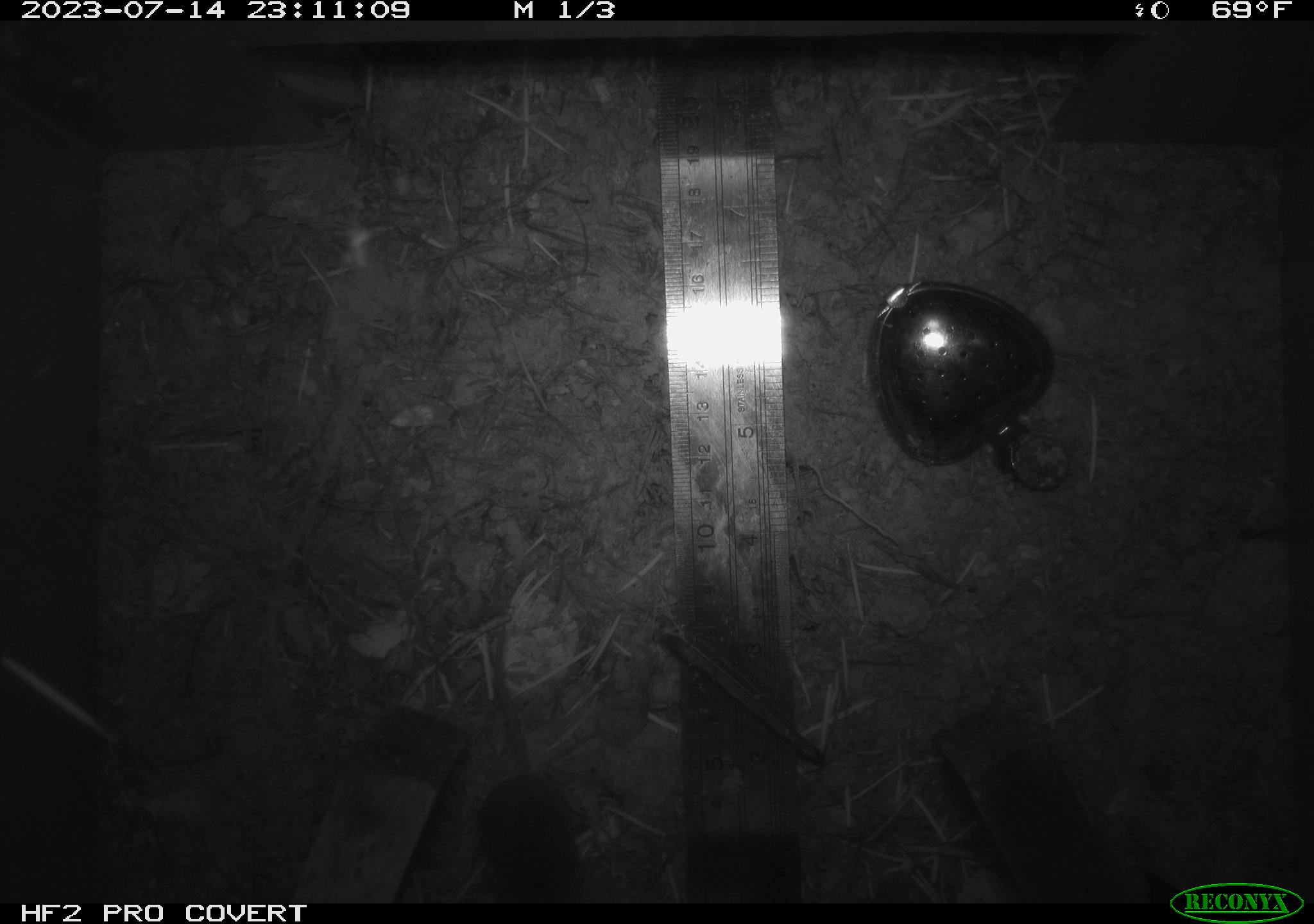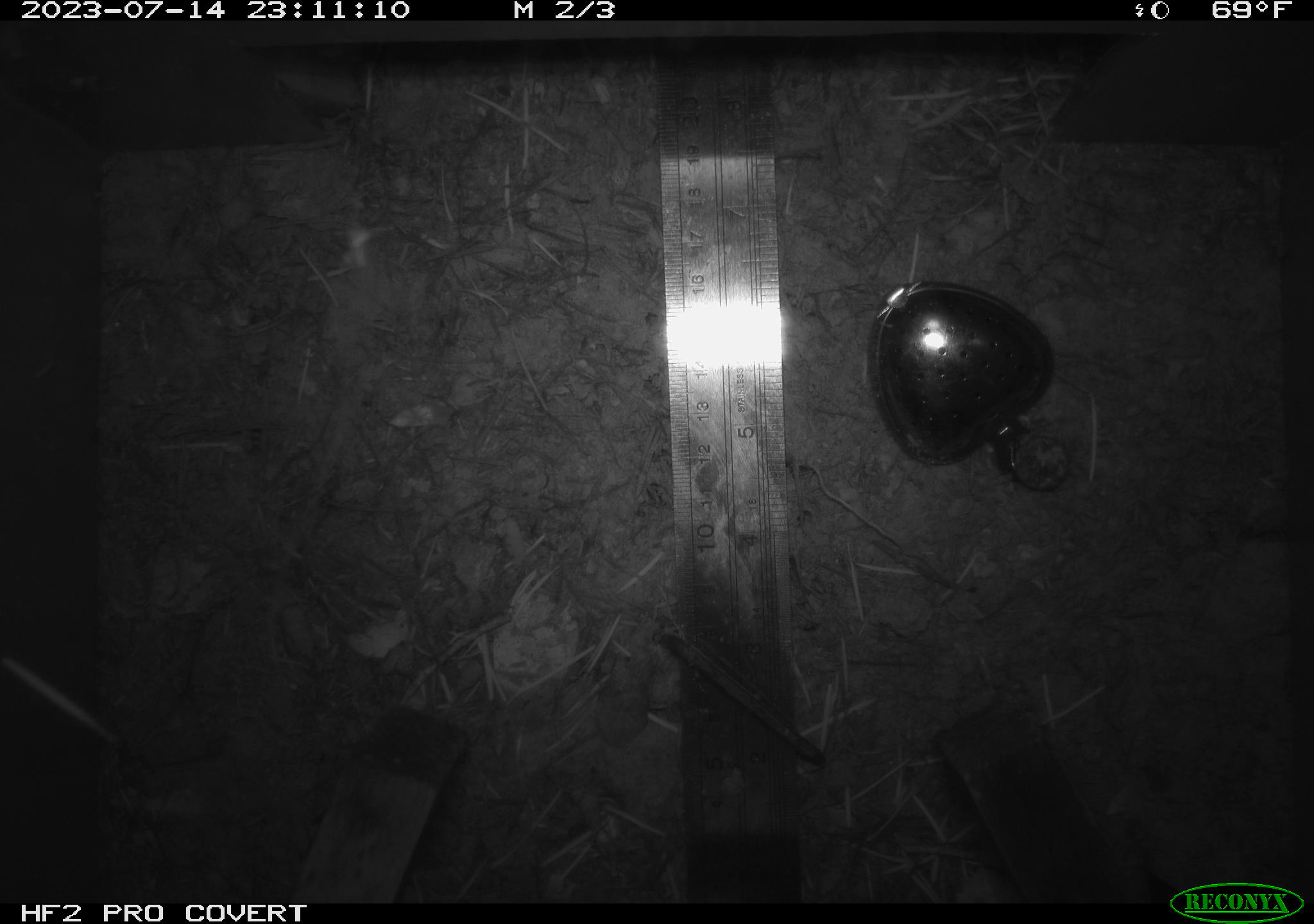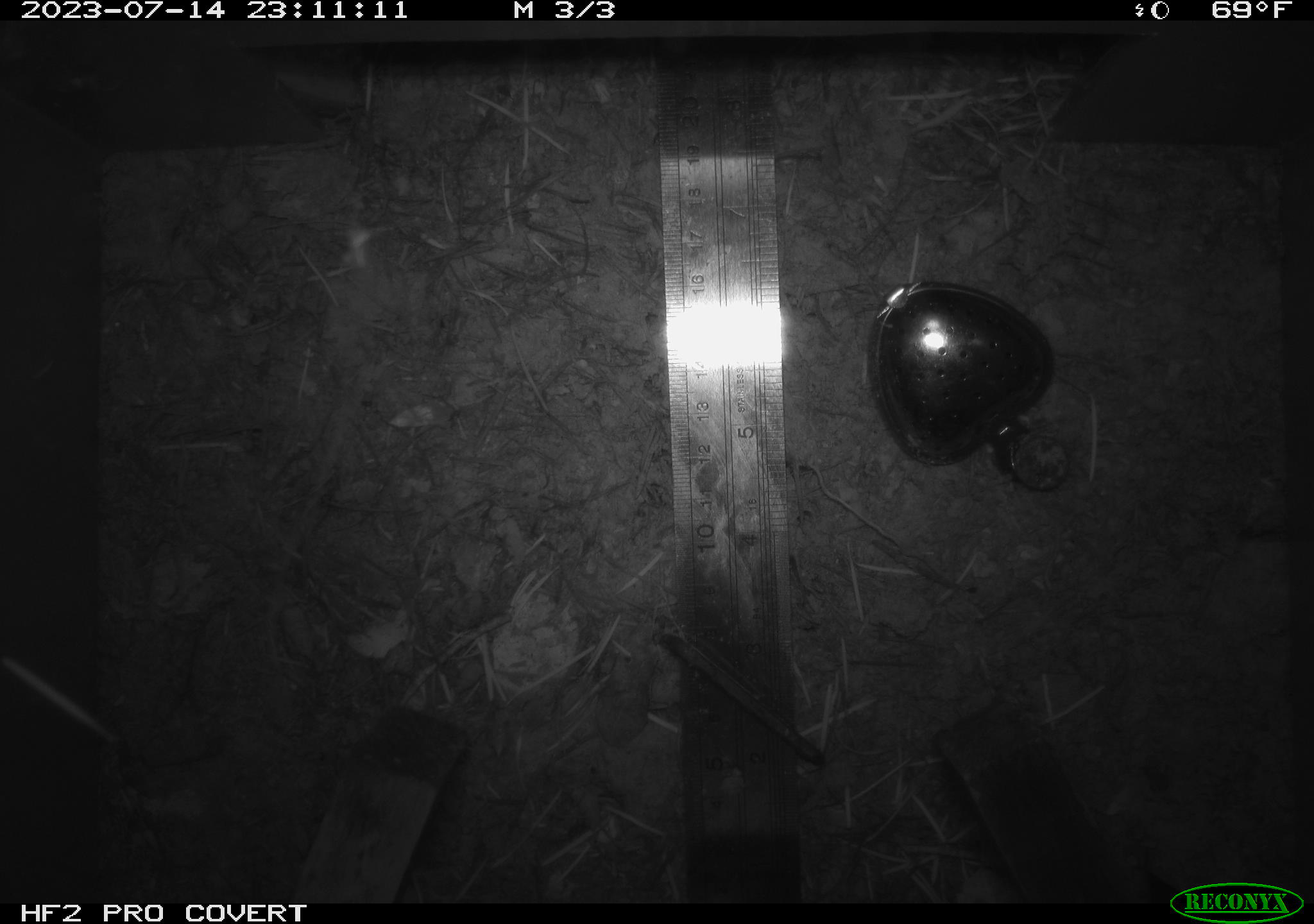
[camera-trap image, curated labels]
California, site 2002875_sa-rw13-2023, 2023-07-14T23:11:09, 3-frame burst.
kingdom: Animalia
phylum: Chordata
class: Mammalia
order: Eulipotyphla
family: Soricidae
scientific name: Soricidae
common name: shrews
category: soricidae family